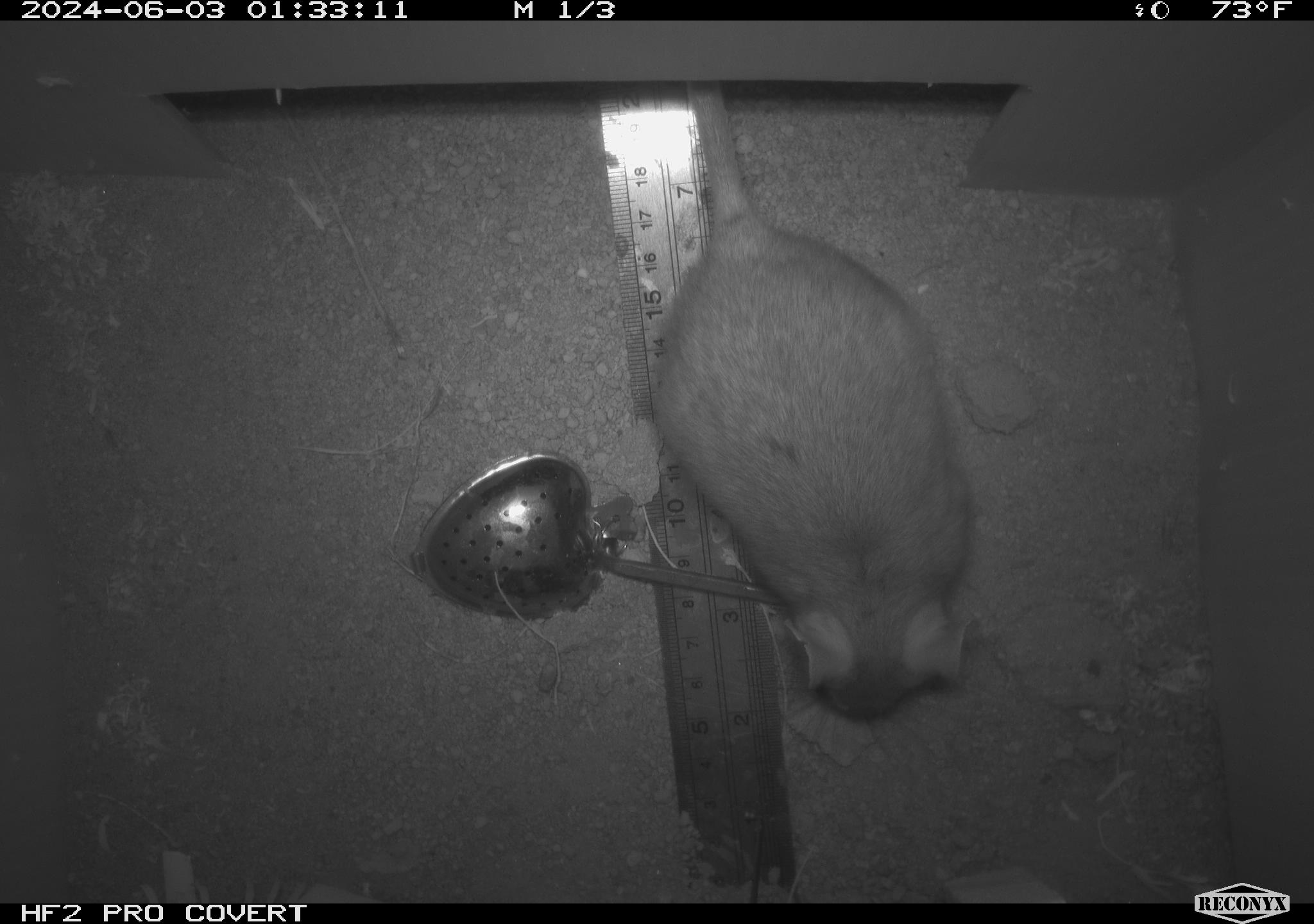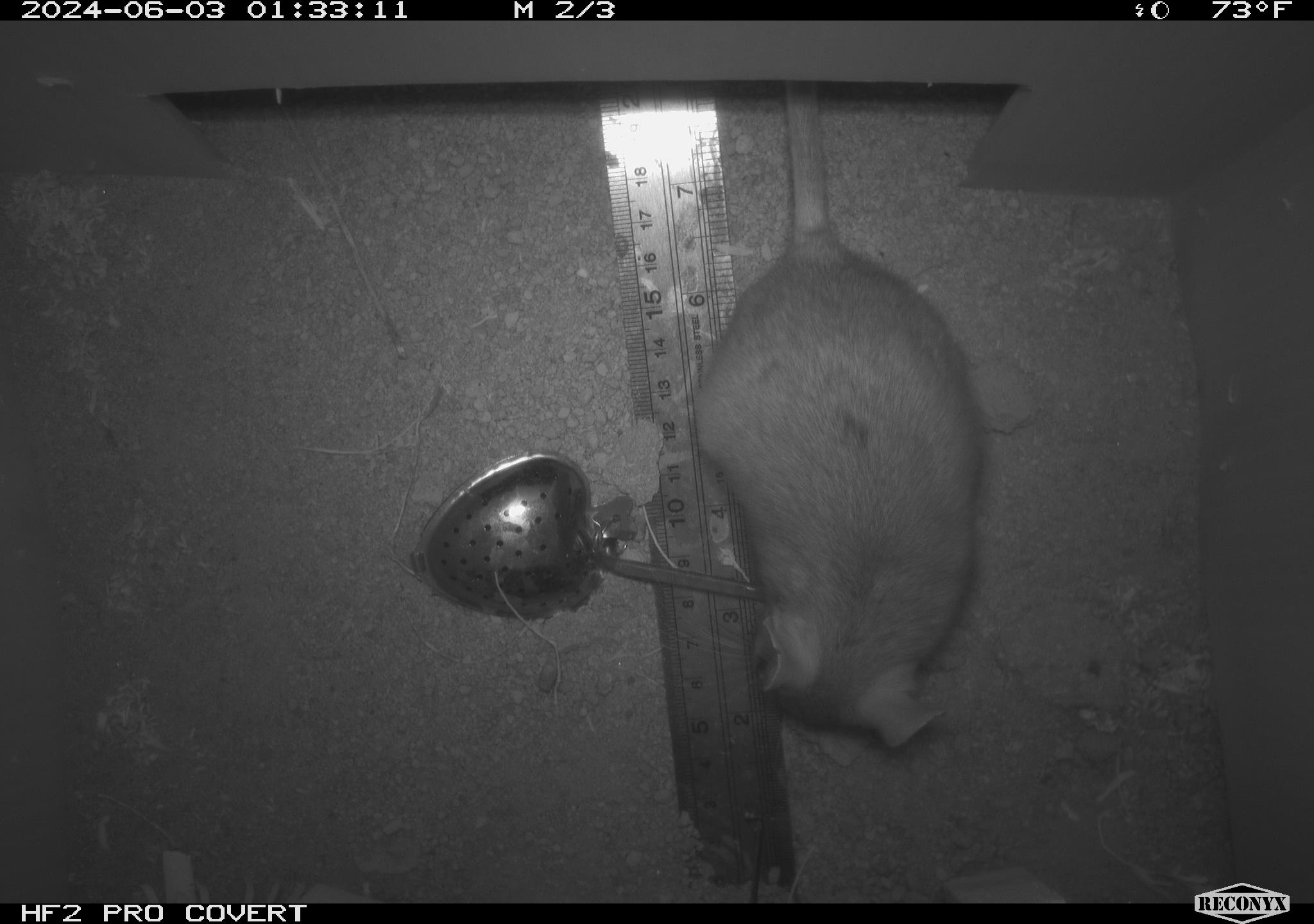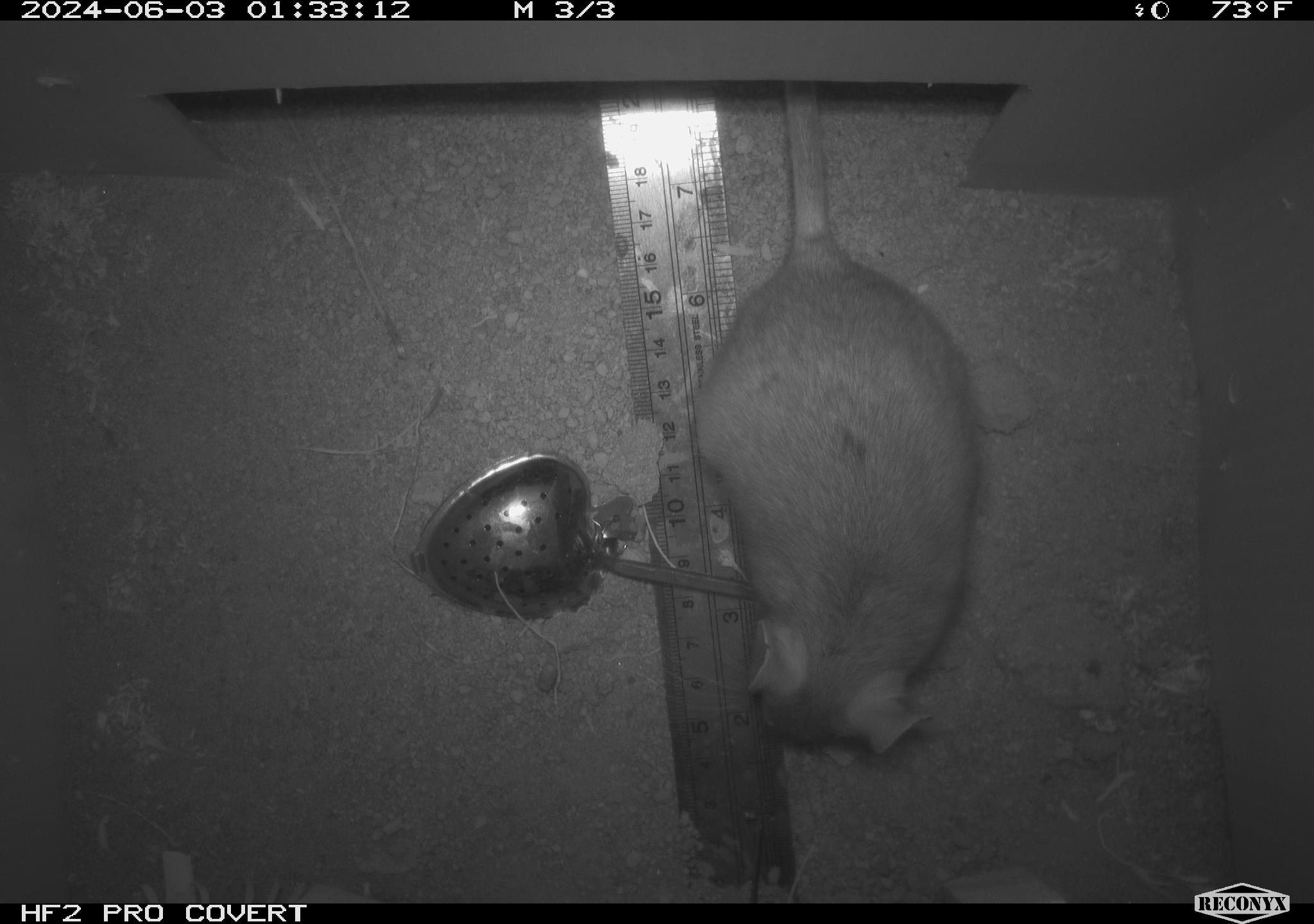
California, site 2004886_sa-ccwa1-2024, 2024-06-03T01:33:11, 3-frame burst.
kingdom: Animalia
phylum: Chordata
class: Mammalia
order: Rodentia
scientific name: Rodentia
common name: woodrat or rat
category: woodrat or rat species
Woodrat or rat species (woodrat or rat) (Rodentia).